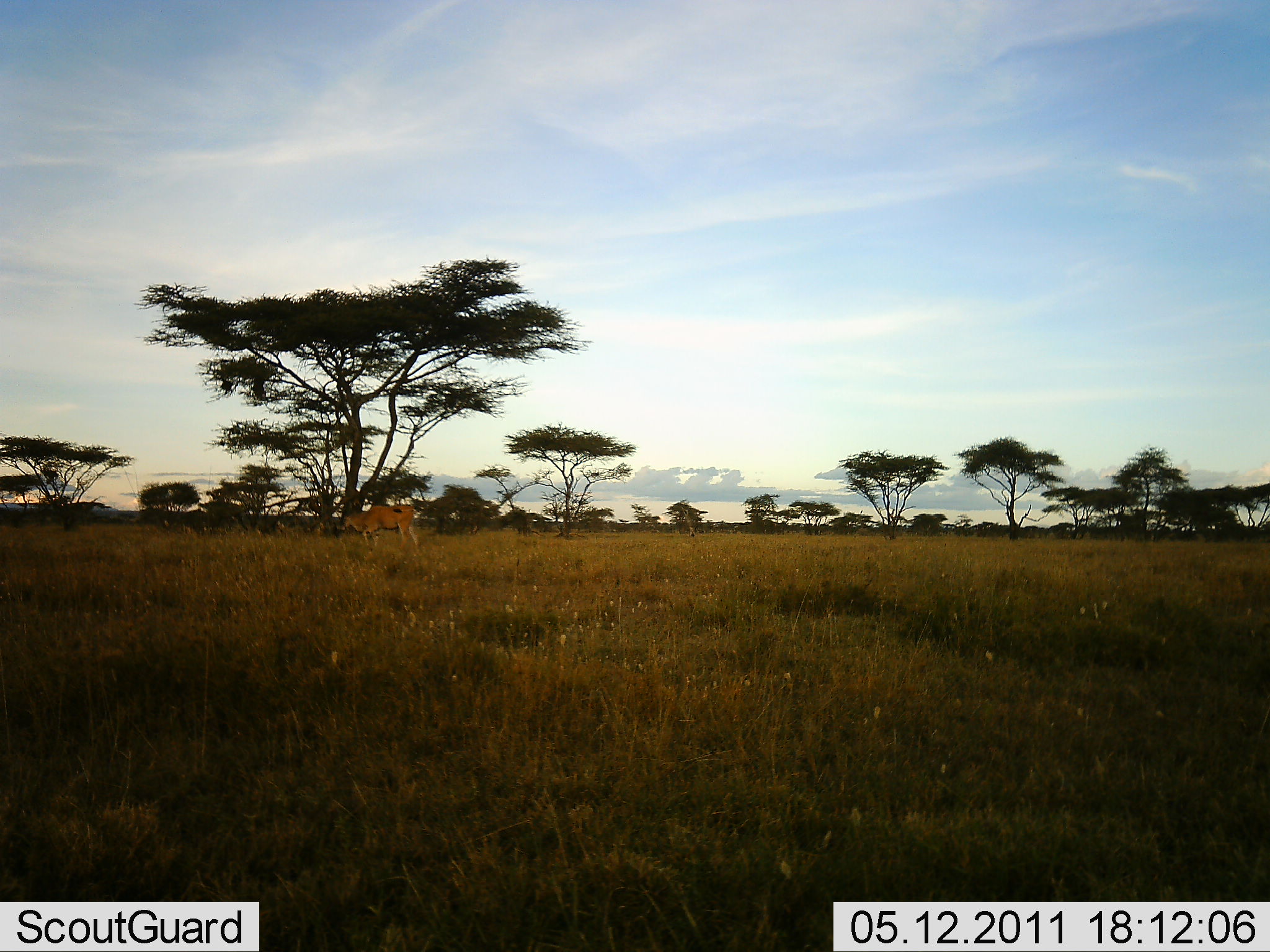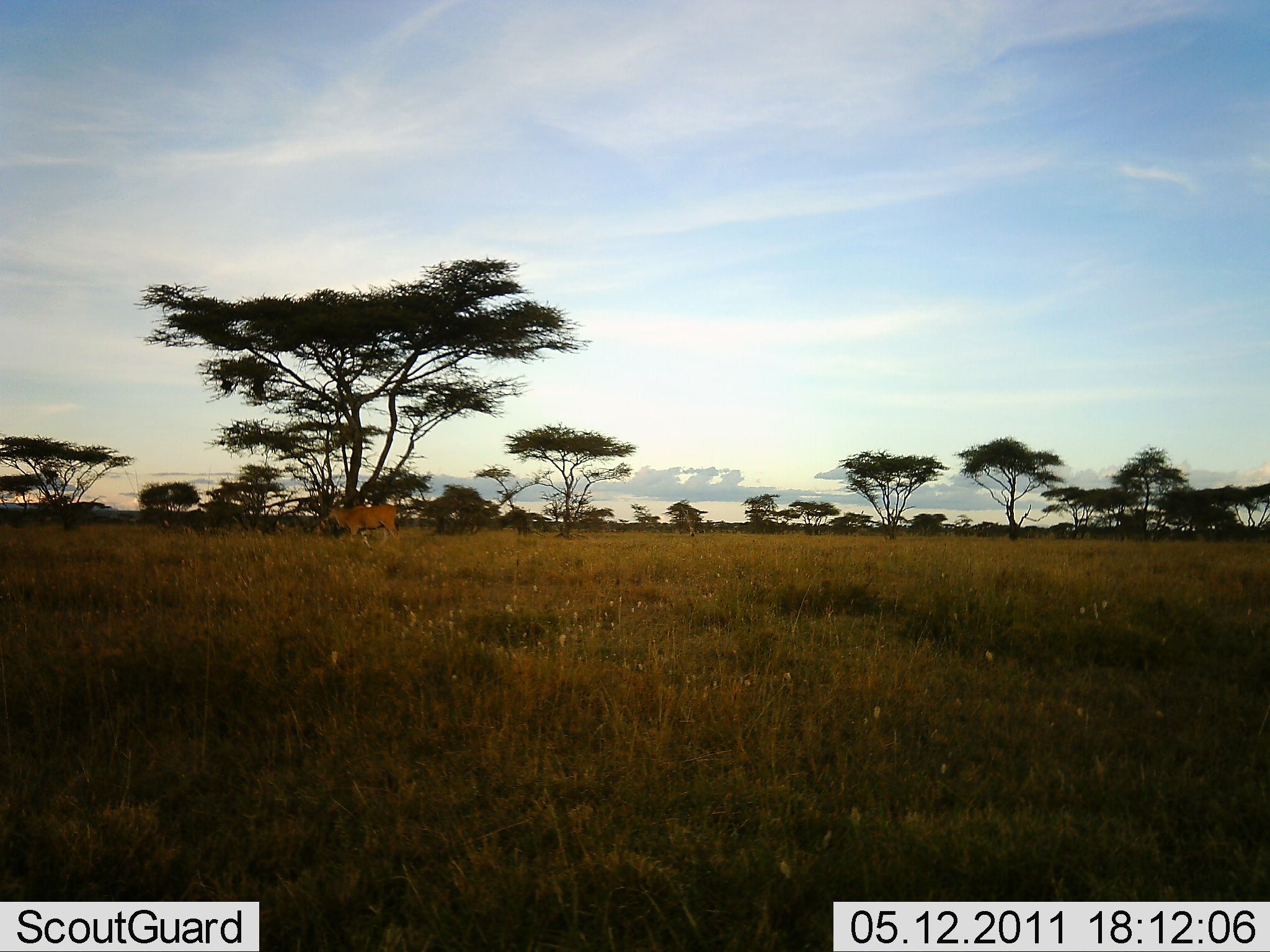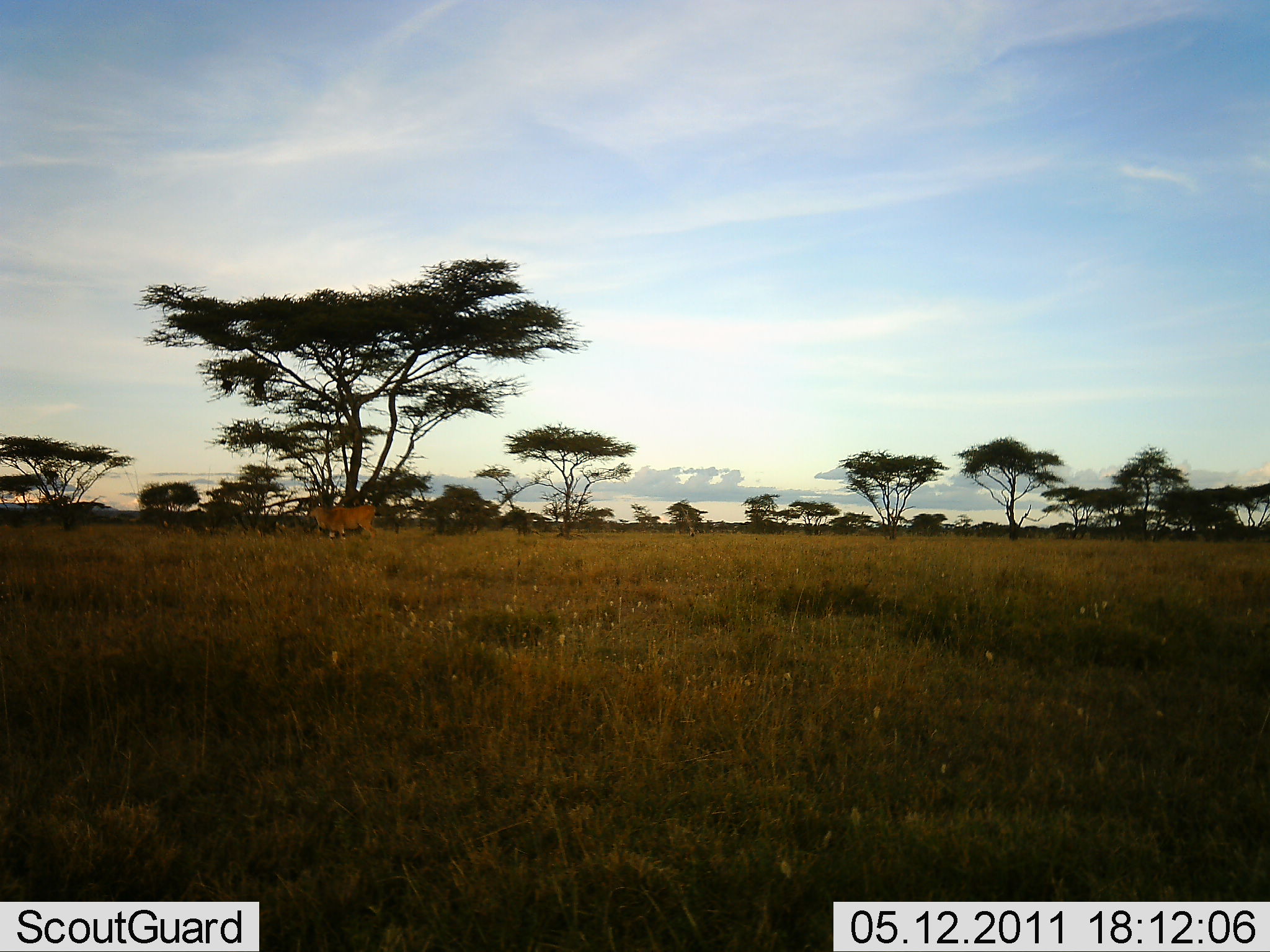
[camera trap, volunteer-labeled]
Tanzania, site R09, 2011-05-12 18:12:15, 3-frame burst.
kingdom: Animalia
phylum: Chordata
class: Mammalia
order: Artiodactyla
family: Bovidae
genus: Tragelaphus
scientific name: Tragelaphus oryx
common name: eland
Eland (Tragelaphus oryx), count 1. Behavior (volunteer vote fractions): standing 17%, resting 0%, moving 83%, interacting 0%. Young present (vote fraction): 0%. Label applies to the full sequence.